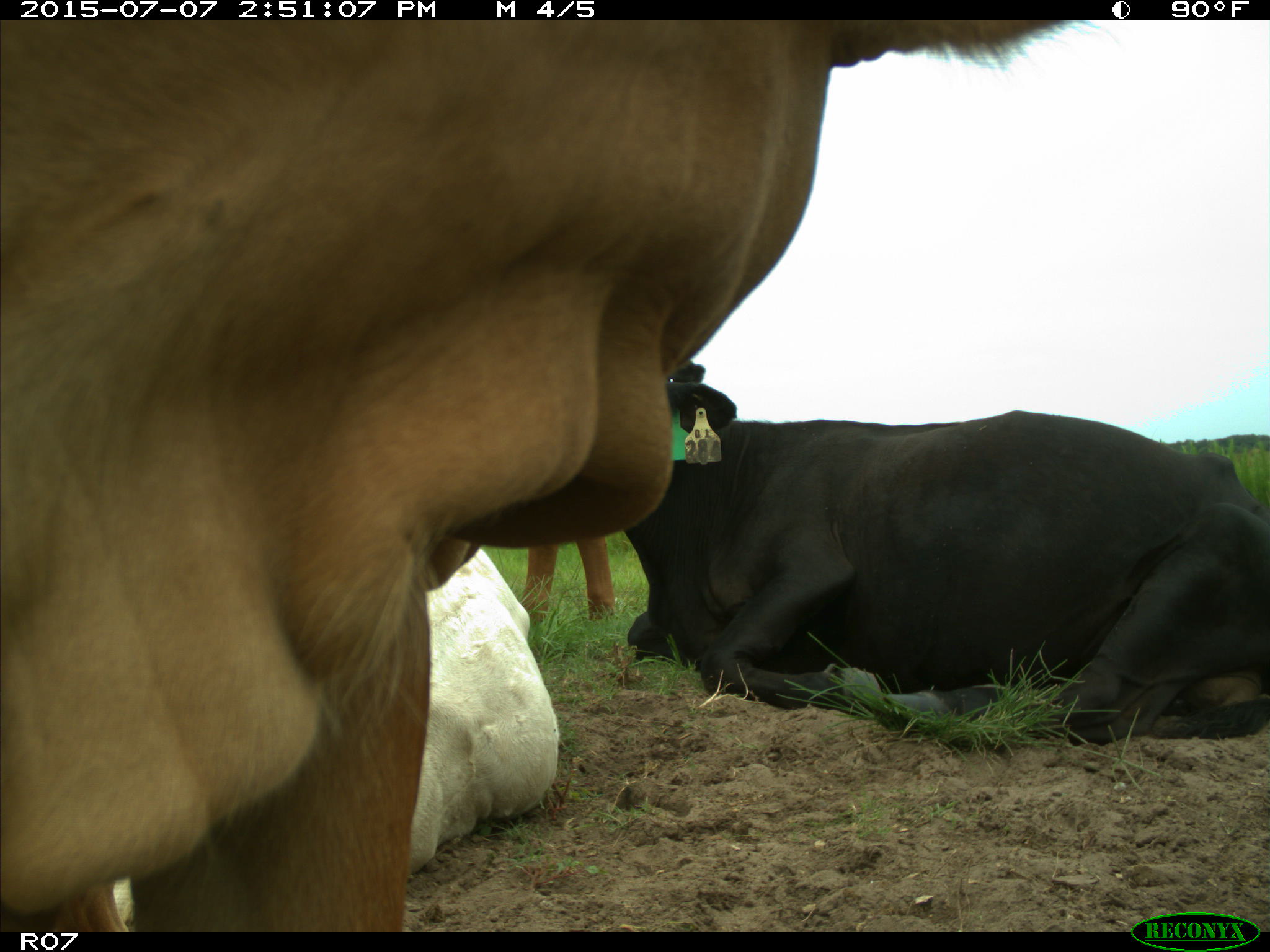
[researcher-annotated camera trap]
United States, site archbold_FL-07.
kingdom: Animalia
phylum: Chordata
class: Mammalia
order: Artiodactyla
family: Bovidae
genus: Bos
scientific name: Bos taurus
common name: domestic cow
Bos taurus (domestic cow).